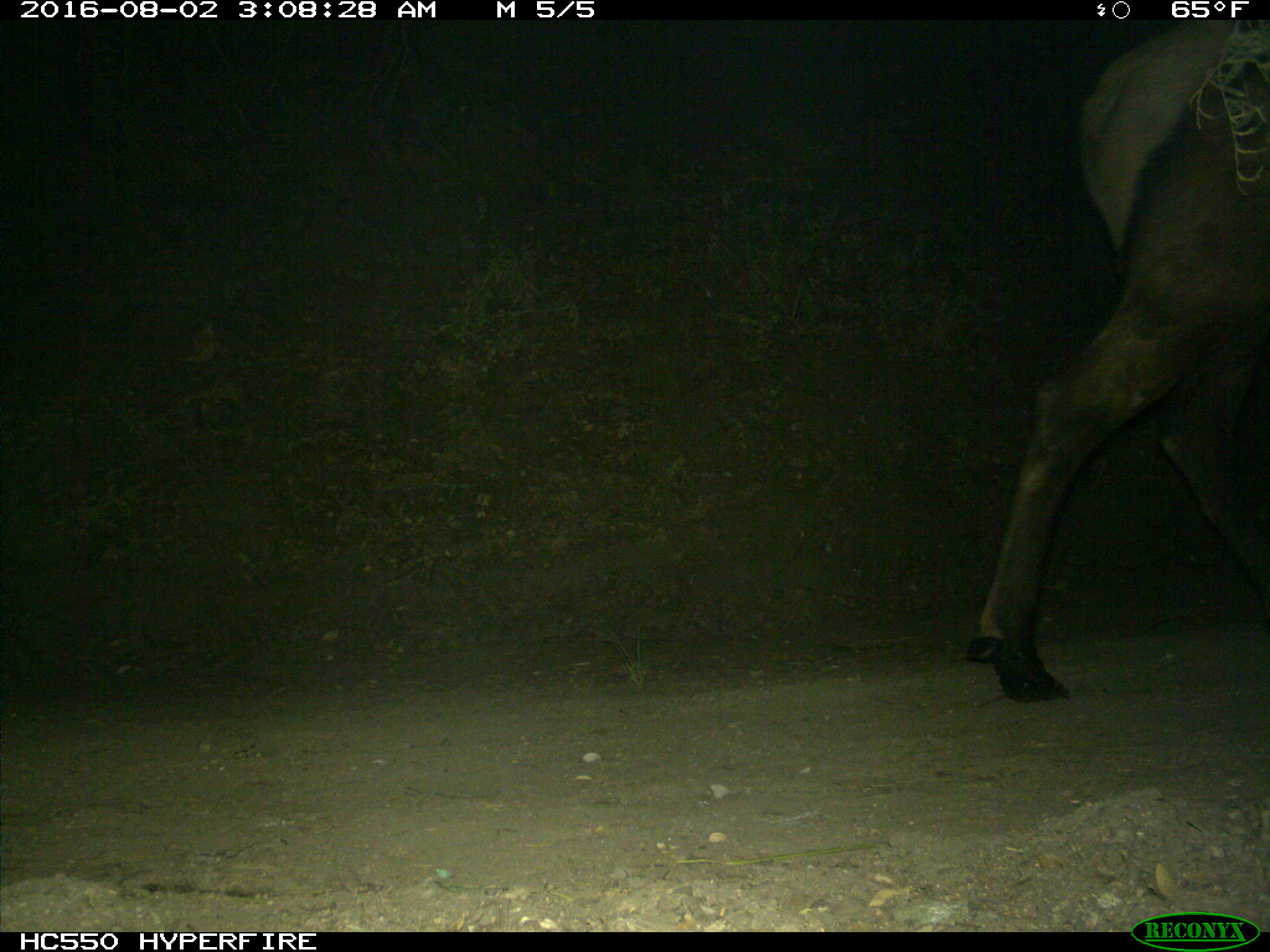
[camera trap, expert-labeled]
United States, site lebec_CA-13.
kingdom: Animalia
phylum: Chordata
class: Mammalia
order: Artiodactyla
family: Cervidae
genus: Cervus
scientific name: Cervus canadensis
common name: elk